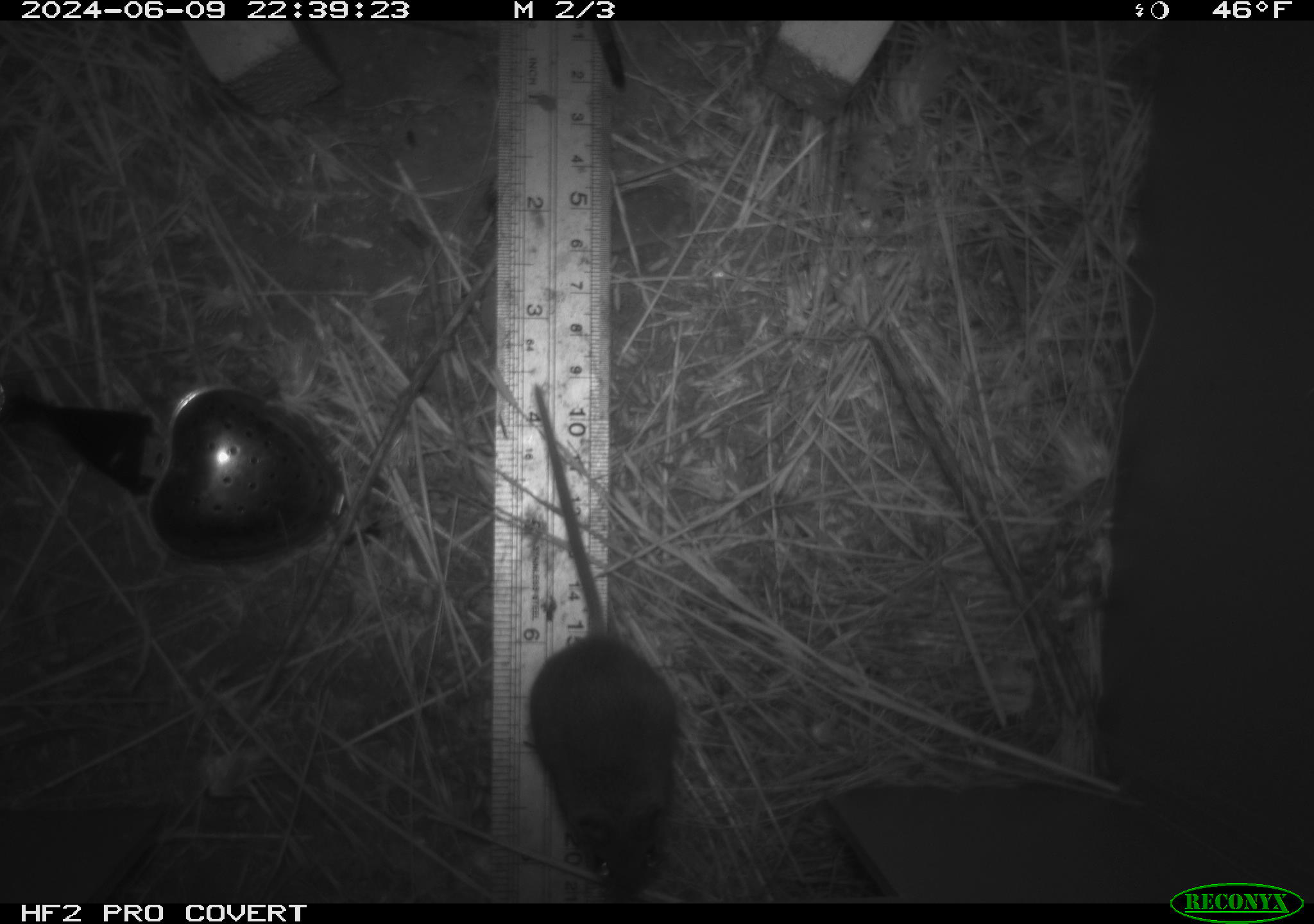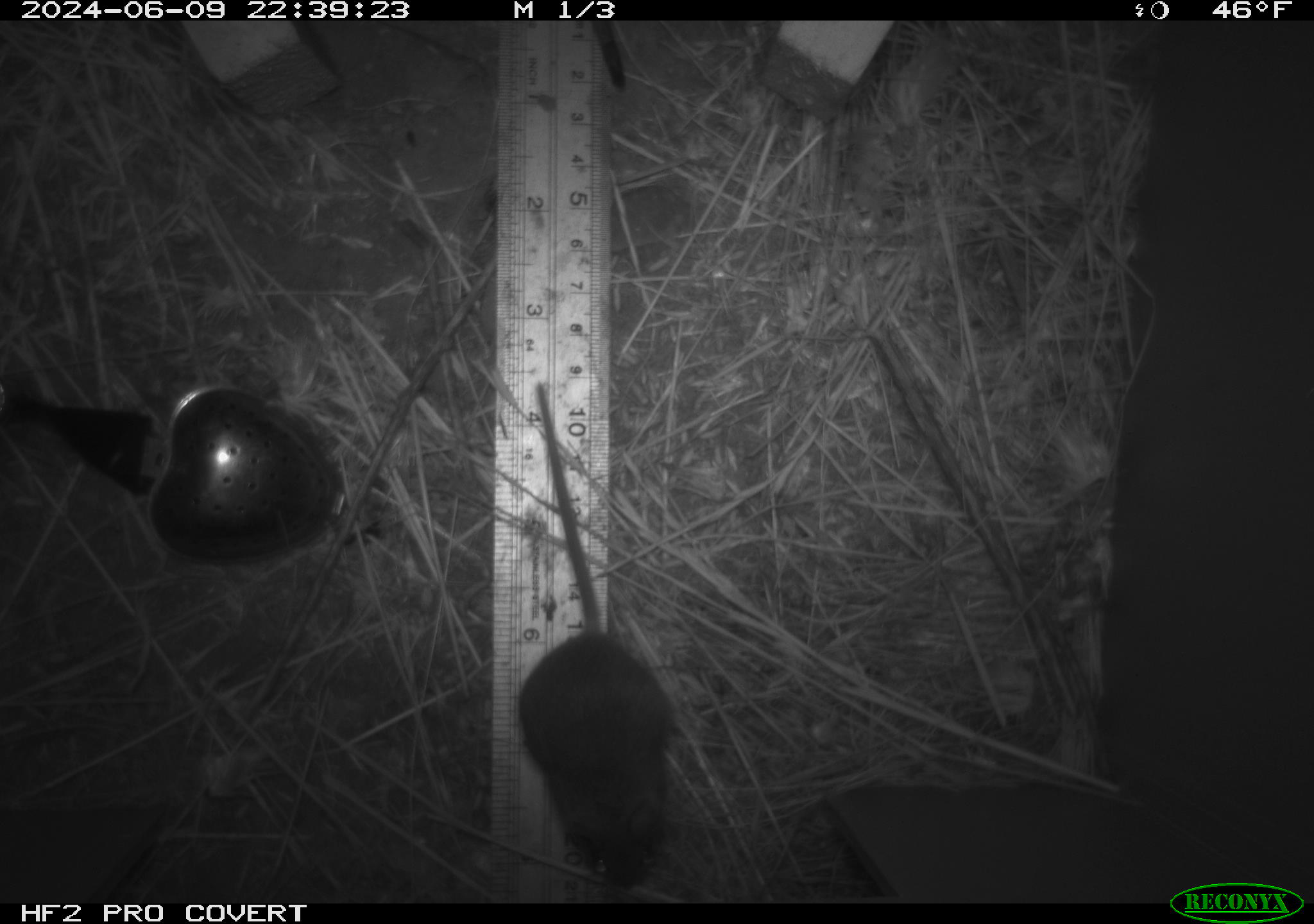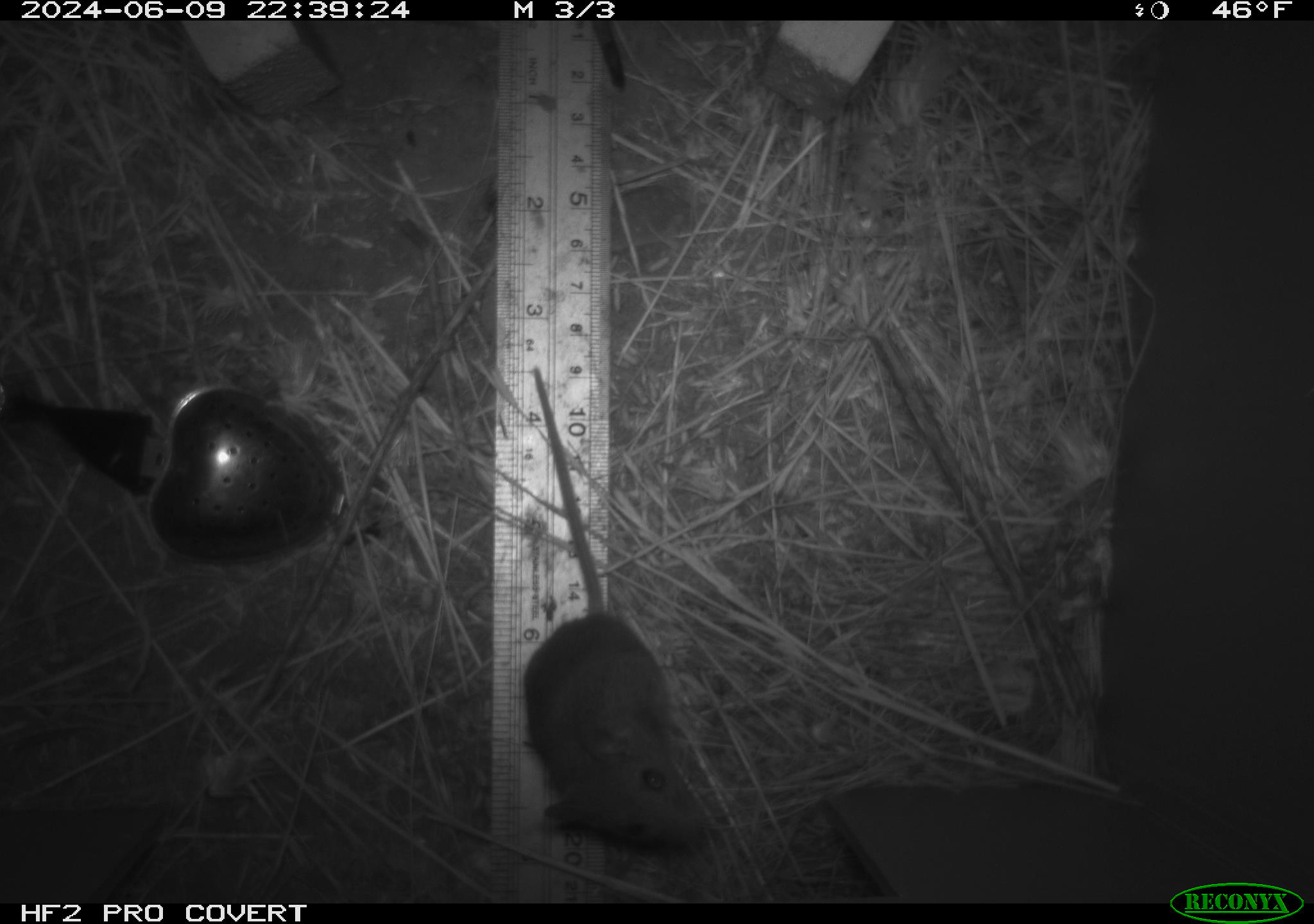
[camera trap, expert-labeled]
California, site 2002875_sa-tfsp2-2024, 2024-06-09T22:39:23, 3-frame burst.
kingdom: Animalia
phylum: Chordata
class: Mammalia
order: Rodentia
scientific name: Rodentia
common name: mouse species